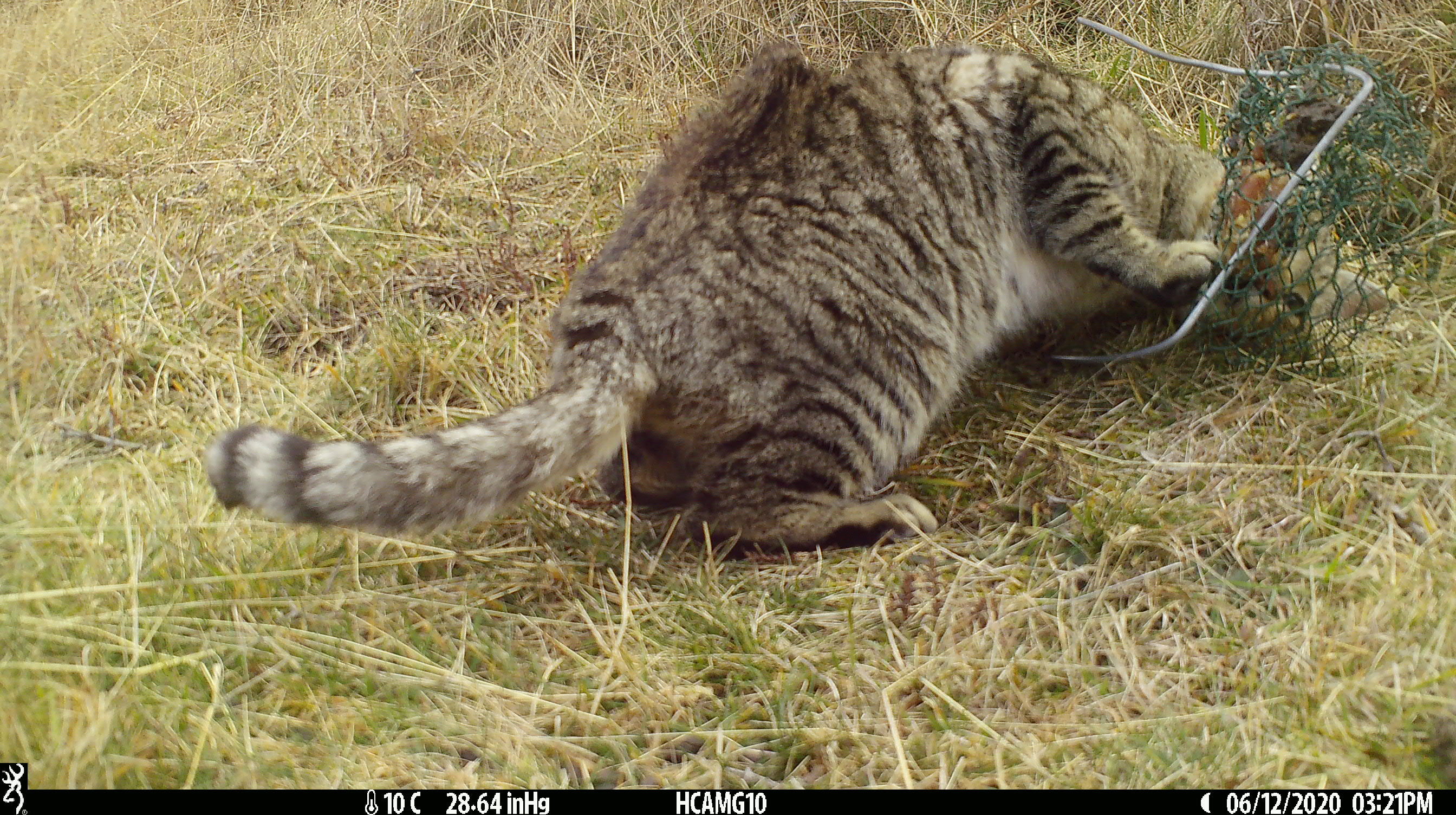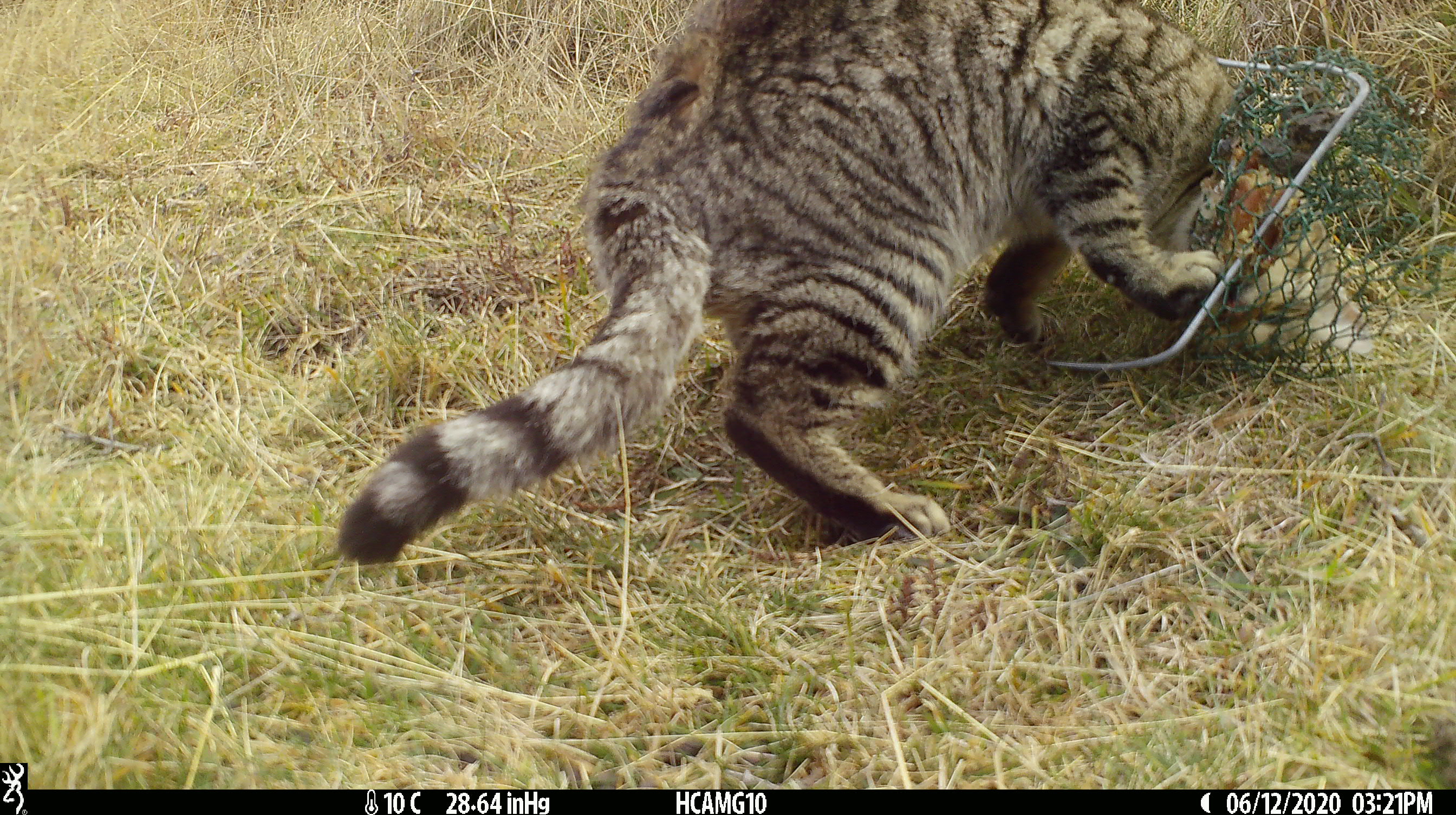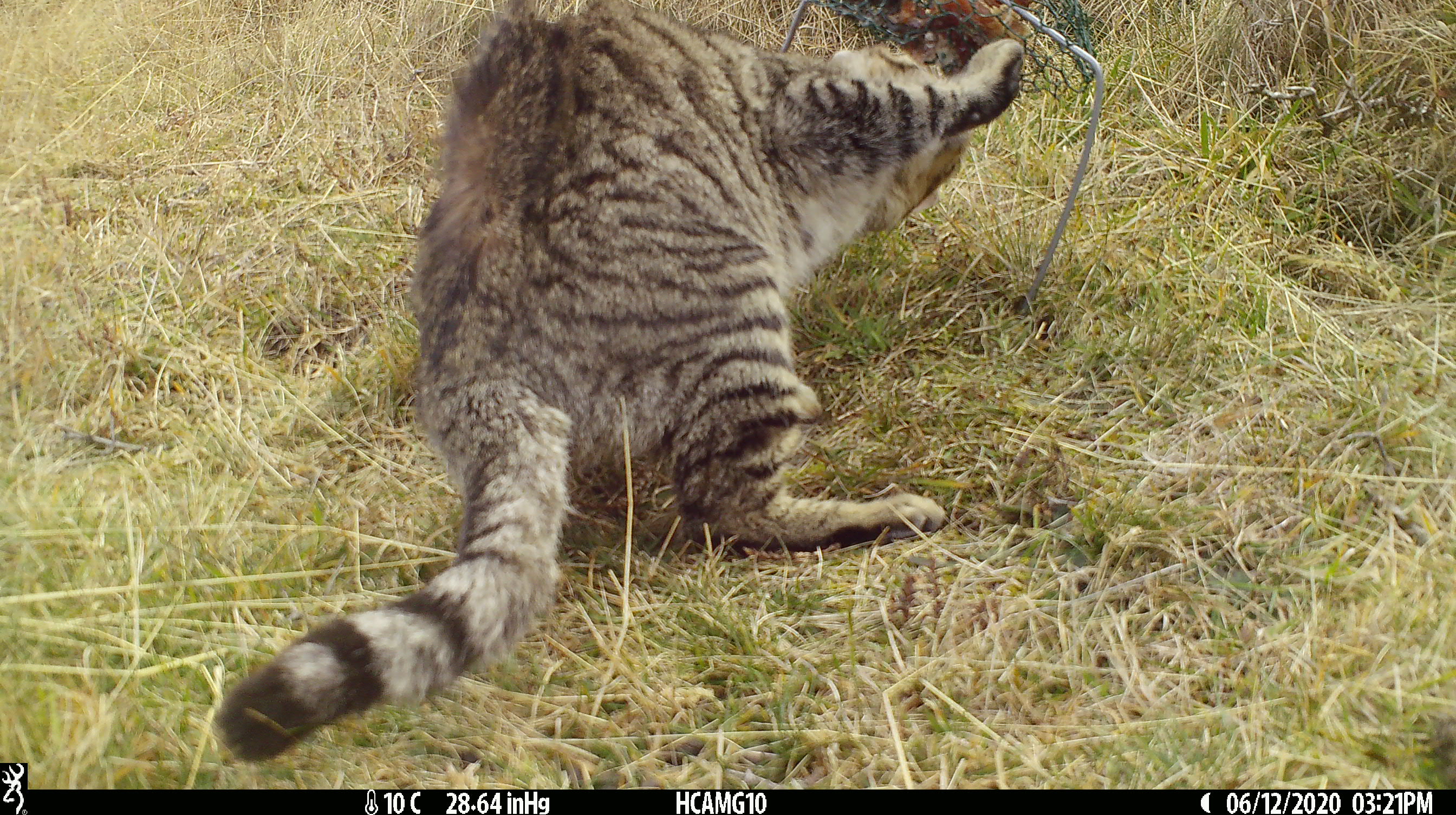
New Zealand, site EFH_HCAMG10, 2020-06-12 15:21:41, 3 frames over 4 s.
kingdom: Animalia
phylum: Chordata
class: Mammalia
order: Carnivora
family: Felidae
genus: Felis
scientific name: Felis catus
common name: domestic cat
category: cat